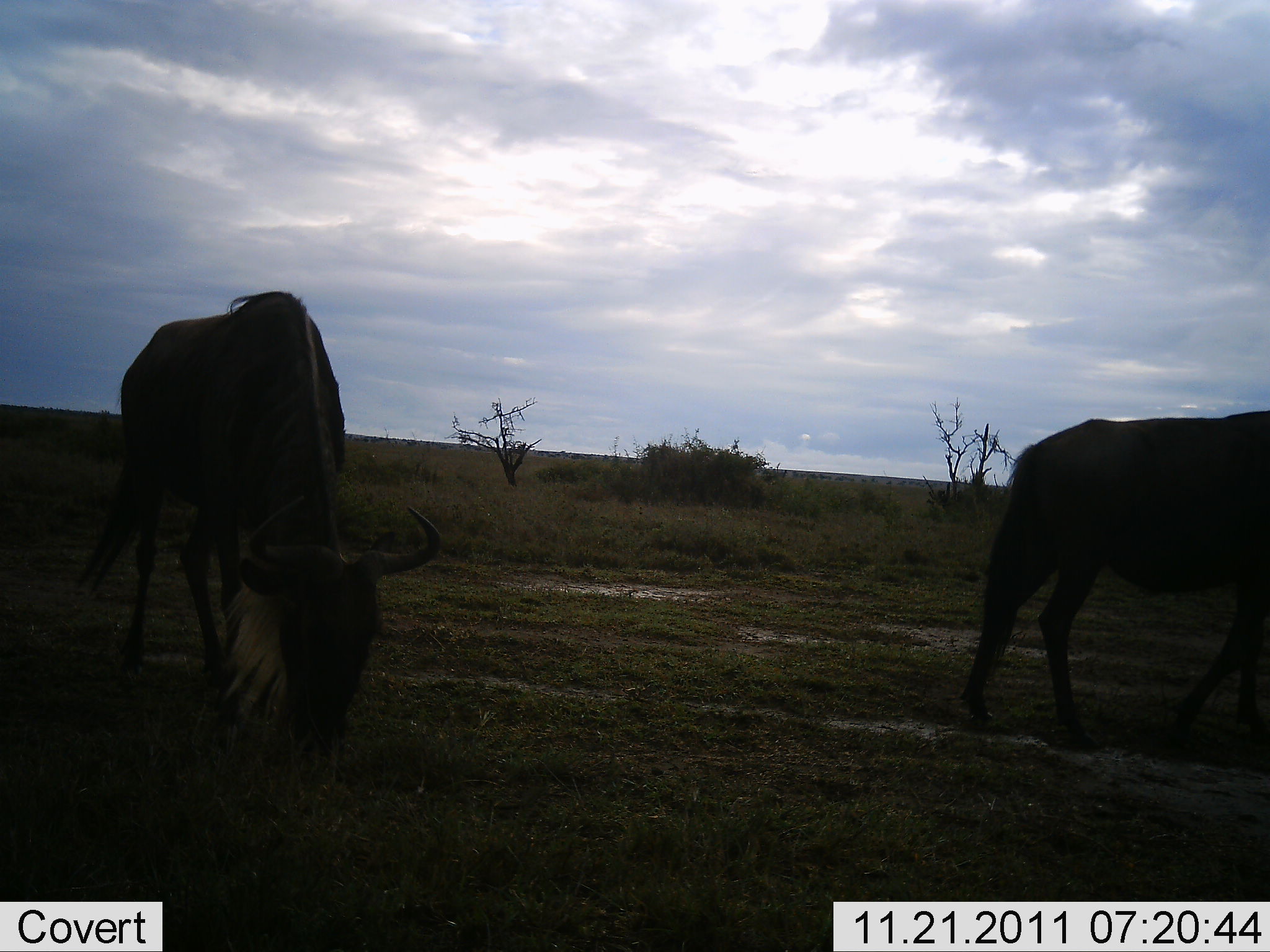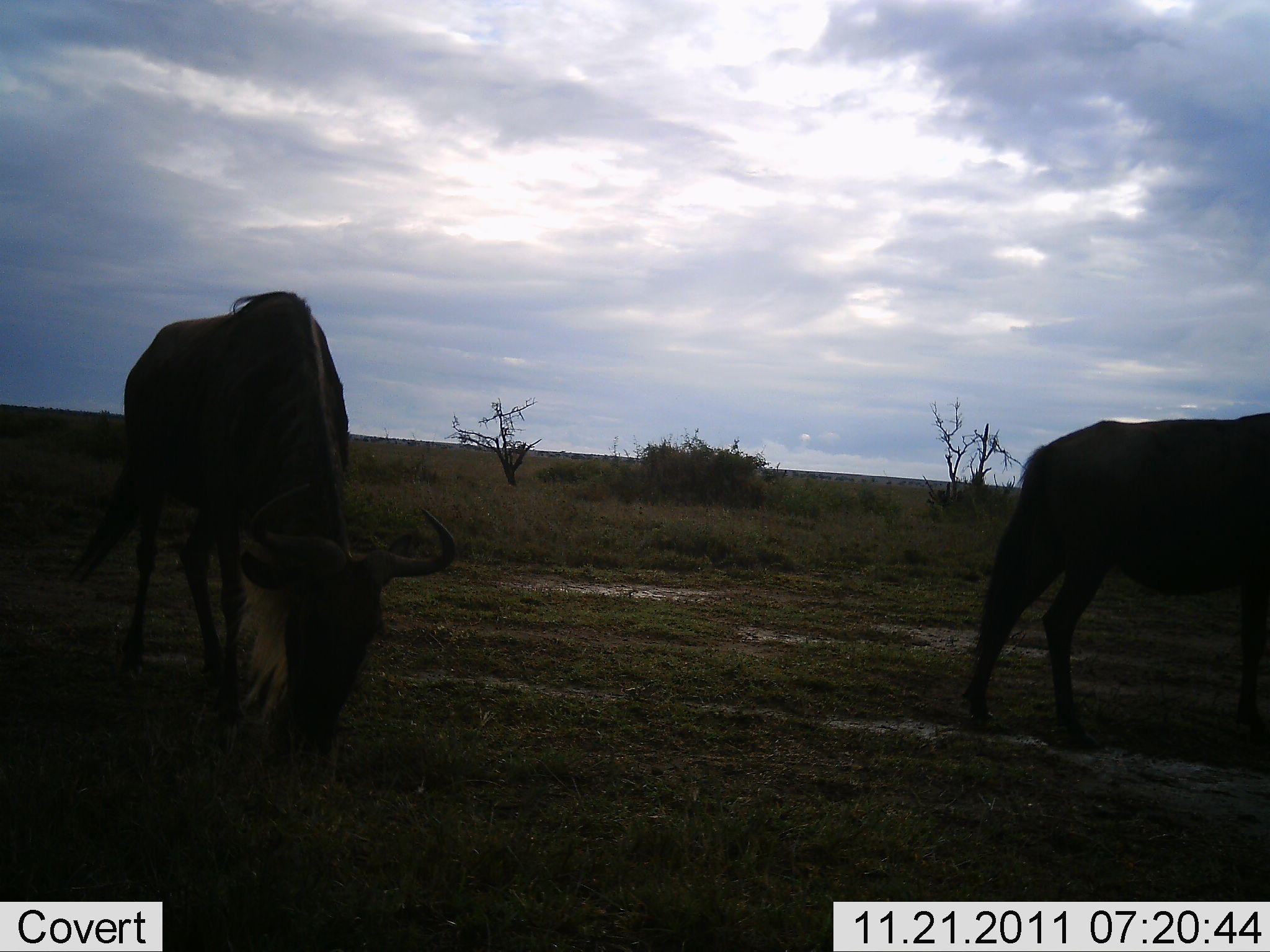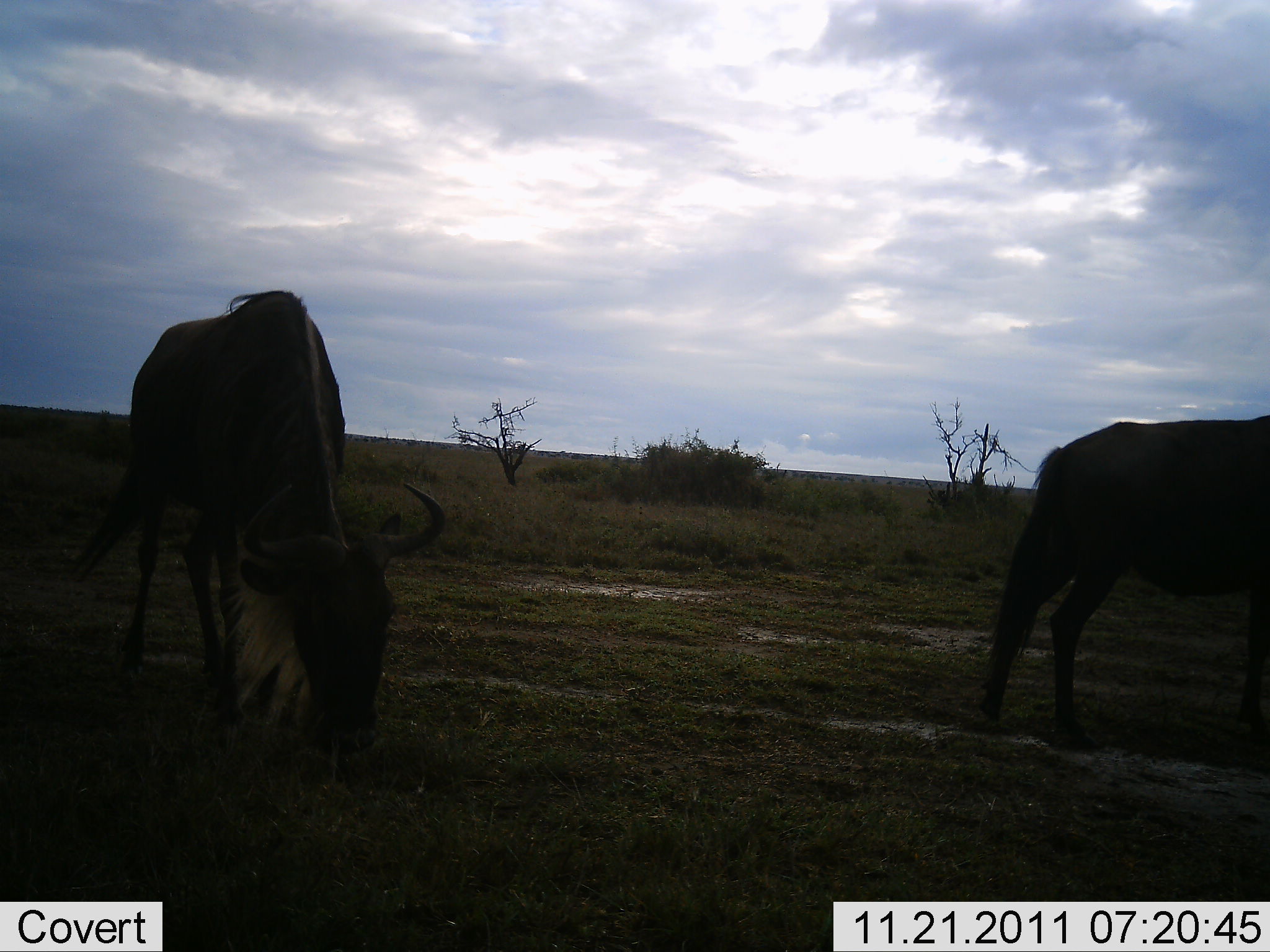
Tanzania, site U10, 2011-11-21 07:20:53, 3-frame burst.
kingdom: Animalia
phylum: Chordata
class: Mammalia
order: Artiodactyla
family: Bovidae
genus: Connochaetes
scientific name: Connochaetes taurinus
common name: blue wildebeest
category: wildebeest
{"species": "wildebeest (blue wildebeest) (Connochaetes taurinus)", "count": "2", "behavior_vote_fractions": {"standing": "36%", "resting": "0%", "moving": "14%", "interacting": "0%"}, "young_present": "0%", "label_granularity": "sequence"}